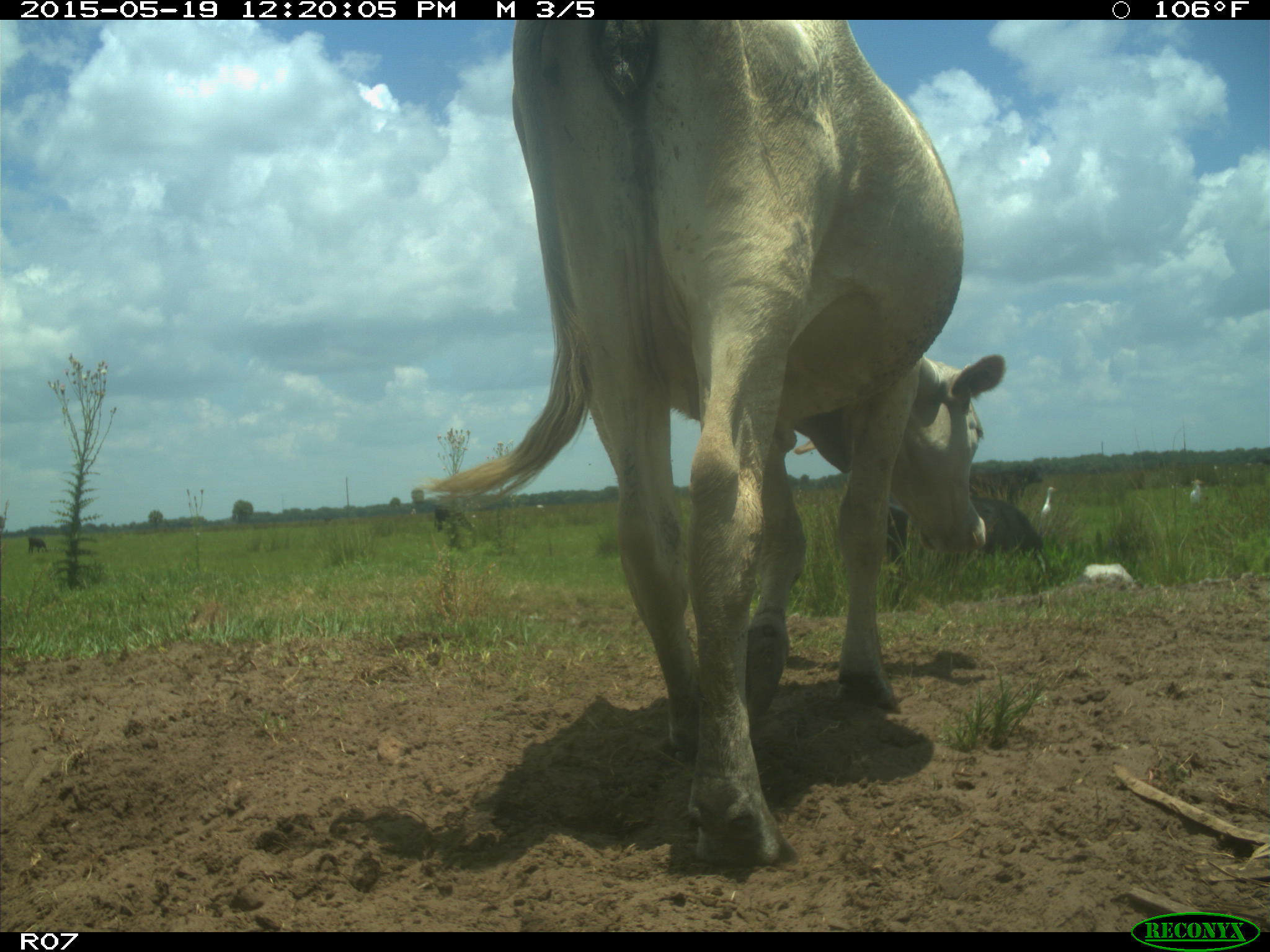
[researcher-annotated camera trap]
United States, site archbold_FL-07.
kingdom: Animalia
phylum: Chordata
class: Mammalia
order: Artiodactyla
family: Bovidae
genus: Bos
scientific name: Bos taurus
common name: domestic cow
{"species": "Bos taurus (domestic cow)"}